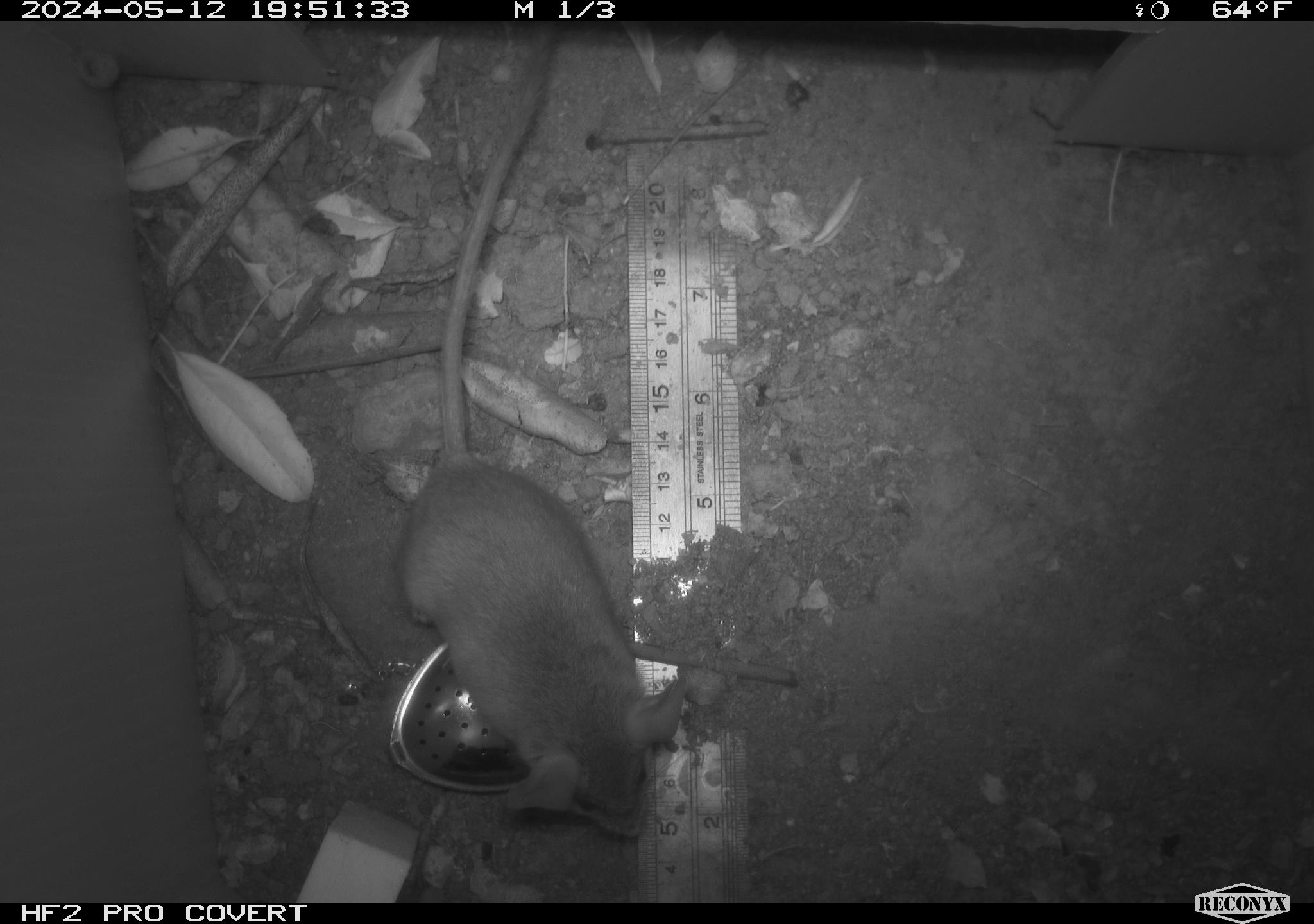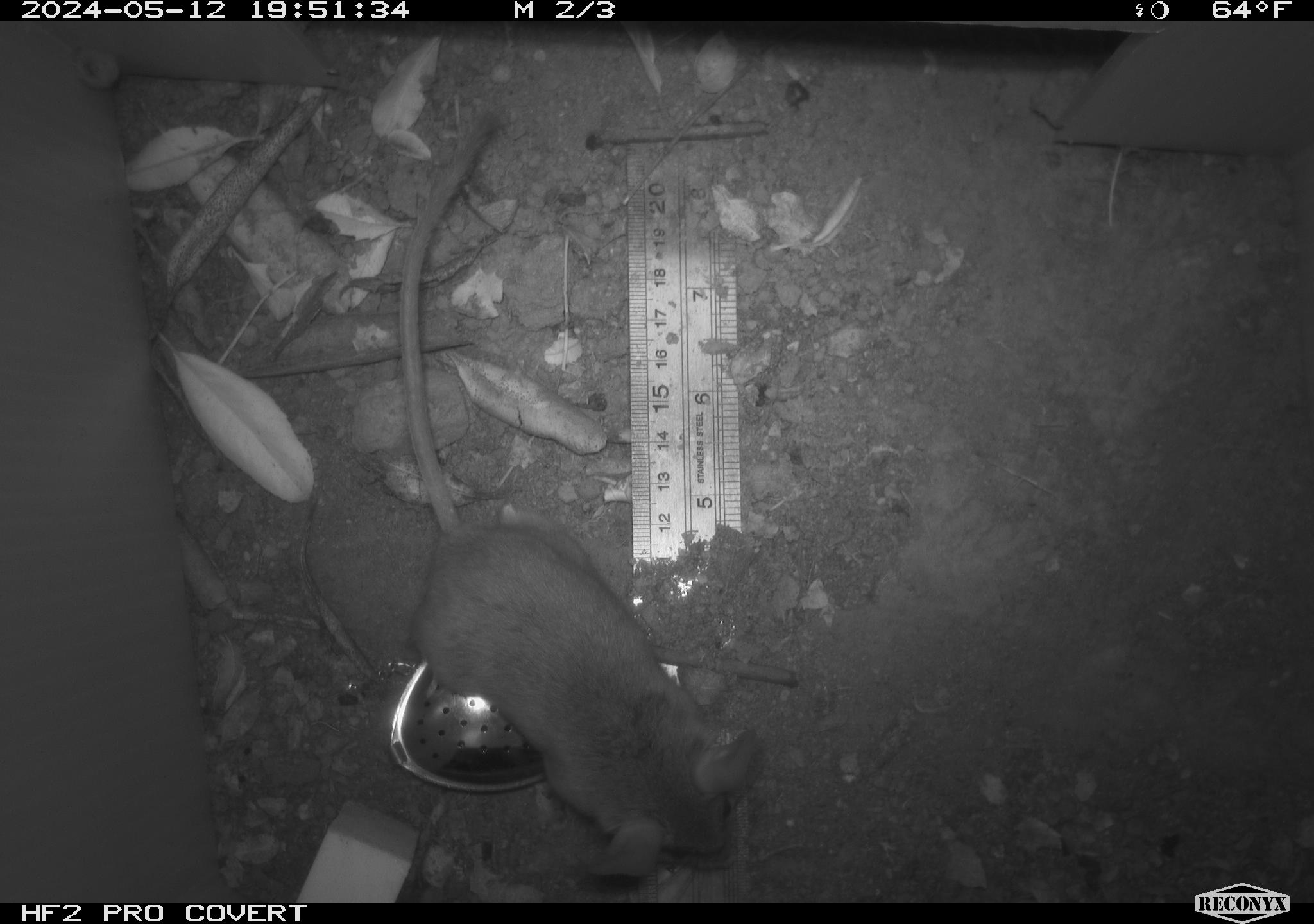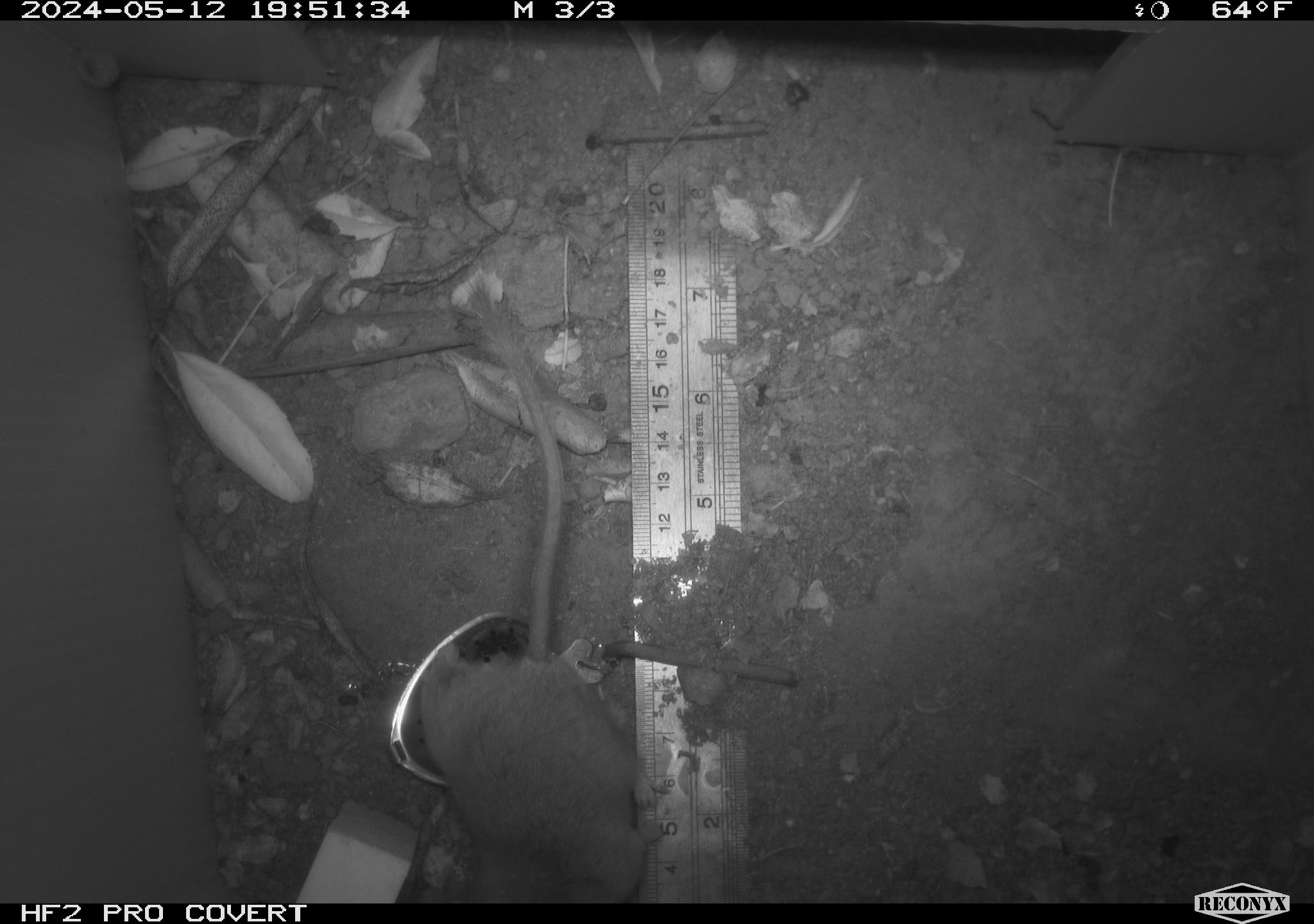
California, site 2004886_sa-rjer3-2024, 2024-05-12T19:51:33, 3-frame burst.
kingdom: Animalia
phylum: Chordata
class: Mammalia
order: Rodentia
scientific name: Rodentia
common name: mouse species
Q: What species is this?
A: Mouse species (Rodentia).